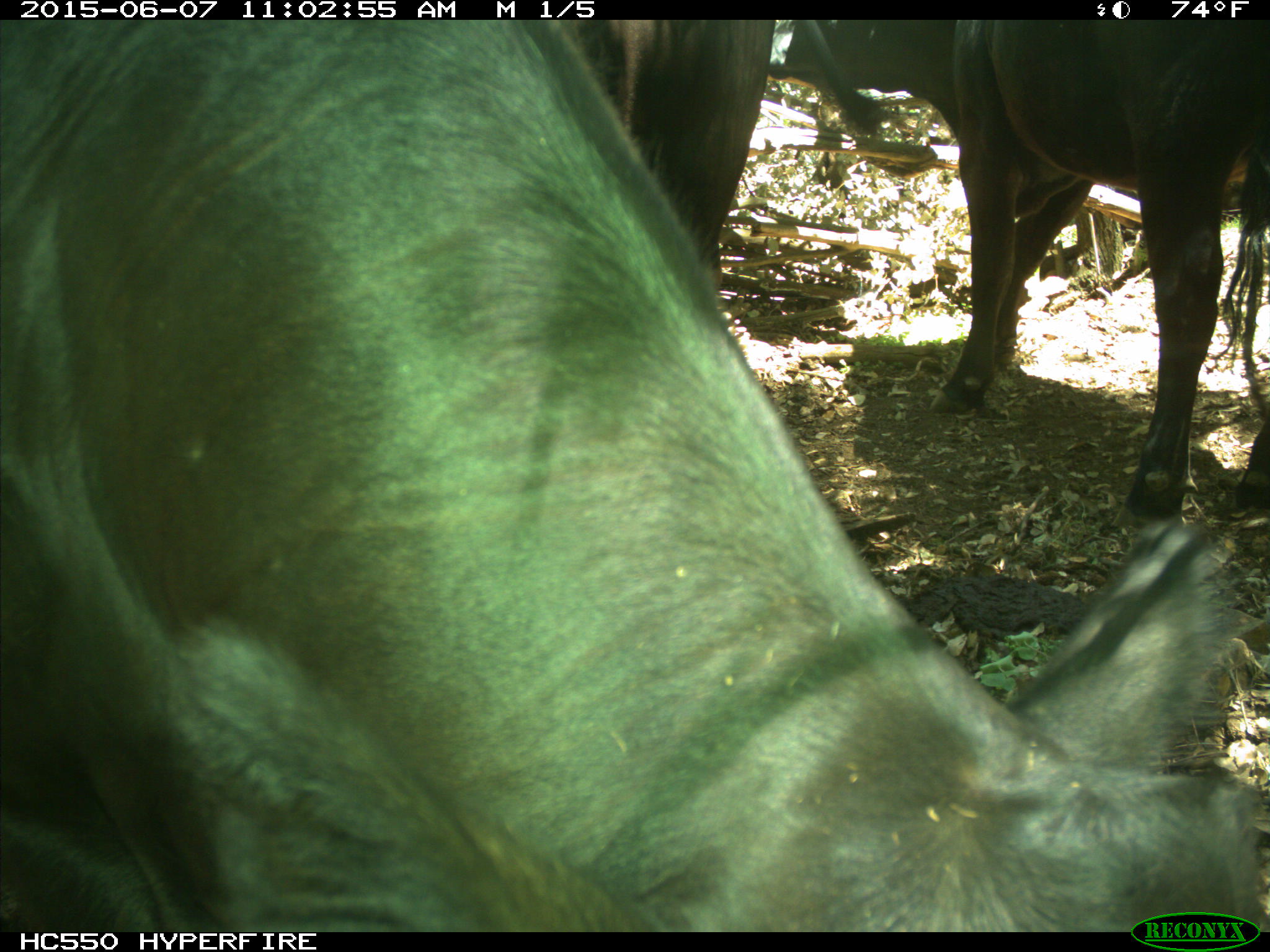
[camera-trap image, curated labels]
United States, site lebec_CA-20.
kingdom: Animalia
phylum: Chordata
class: Mammalia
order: Artiodactyla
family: Bovidae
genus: Bos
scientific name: Bos taurus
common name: domestic cow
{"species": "Bos taurus (domestic cow)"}